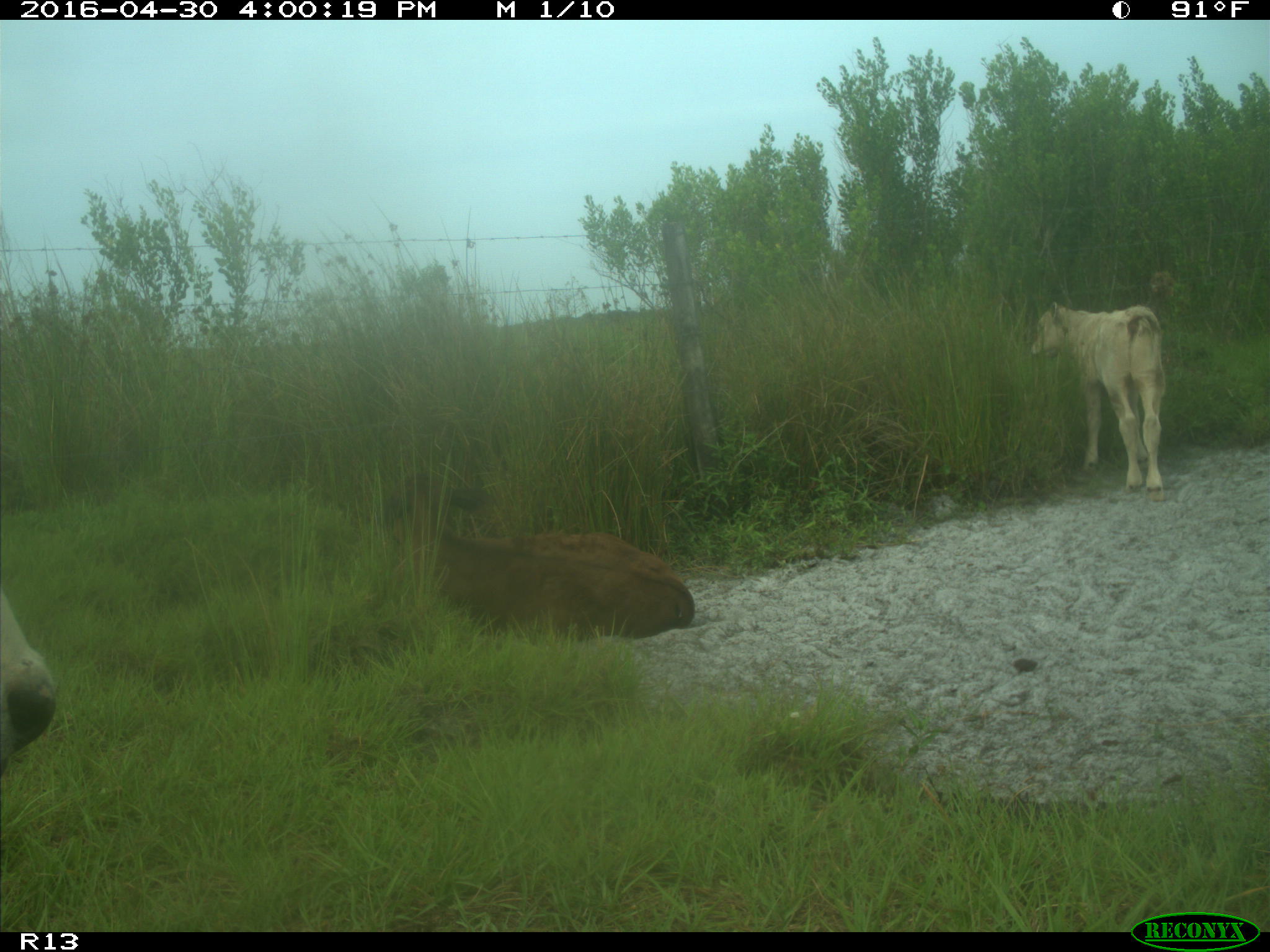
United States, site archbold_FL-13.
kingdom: Animalia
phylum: Chordata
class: Mammalia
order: Artiodactyla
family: Bovidae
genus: Bos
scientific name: Bos taurus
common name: domestic cow